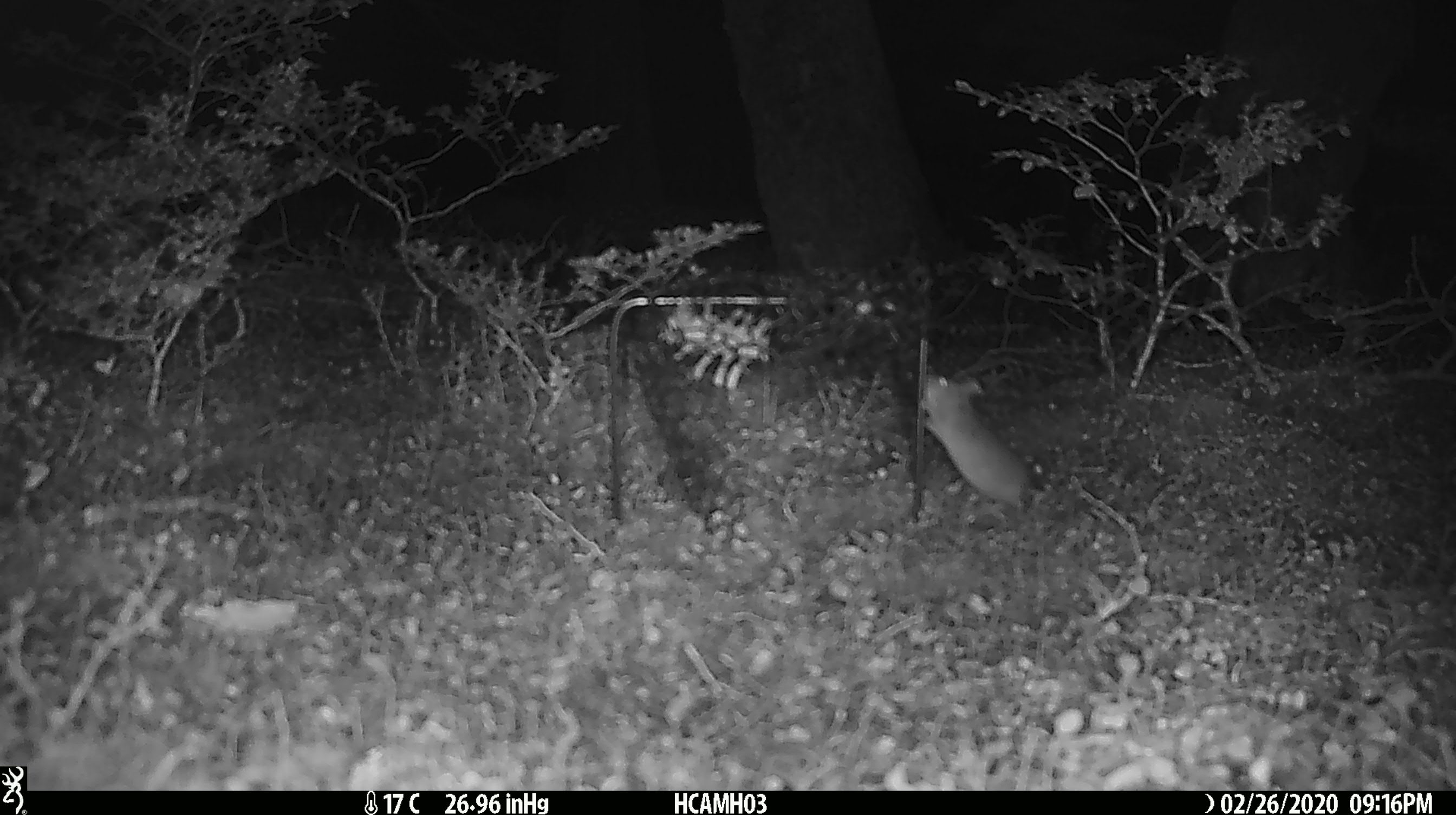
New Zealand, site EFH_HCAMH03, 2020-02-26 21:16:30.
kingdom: Animalia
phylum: Chordata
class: Mammalia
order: Rodentia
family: Muridae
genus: Mus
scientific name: Mus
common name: mouse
Mouse (Mus).